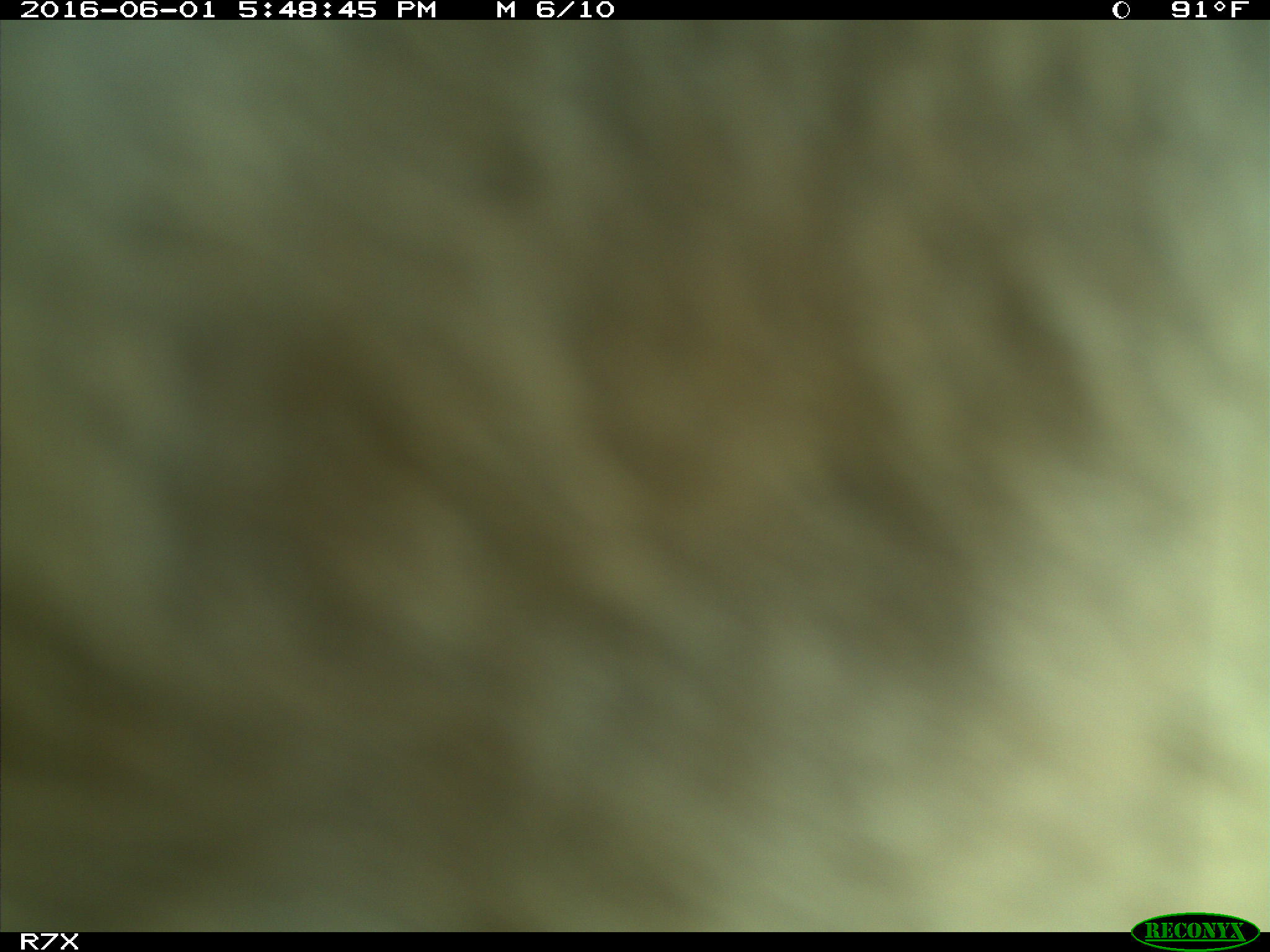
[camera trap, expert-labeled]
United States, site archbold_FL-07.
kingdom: Animalia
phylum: Chordata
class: Mammalia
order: Artiodactyla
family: Bovidae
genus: Bos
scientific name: Bos taurus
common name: domestic cow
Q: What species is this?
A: Bos taurus (domestic cow).